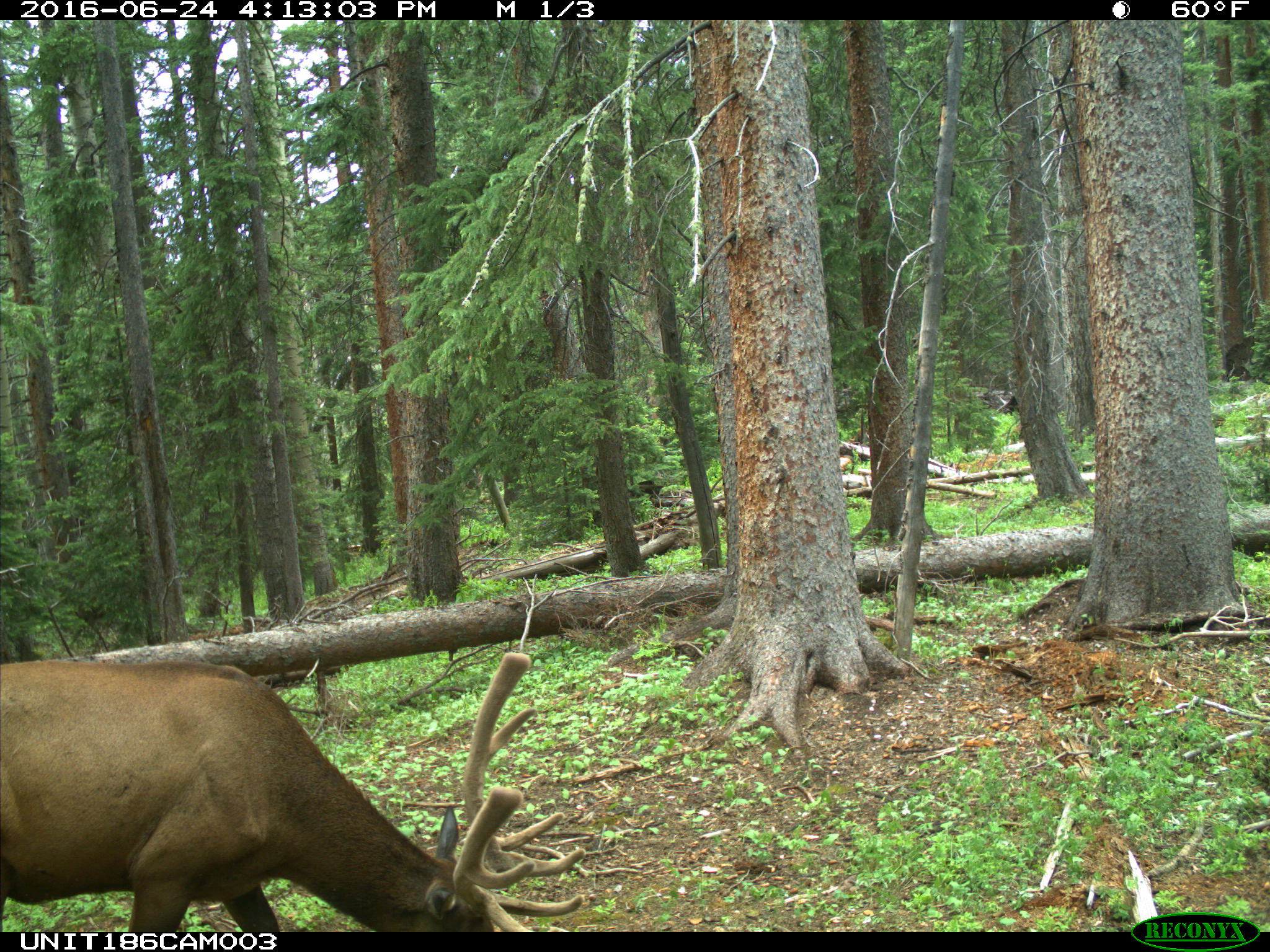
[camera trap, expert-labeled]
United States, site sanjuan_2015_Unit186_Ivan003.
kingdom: Animalia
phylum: Chordata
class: Mammalia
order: Artiodactyla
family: Cervidae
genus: Cervus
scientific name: Cervus elaphus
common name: red deer